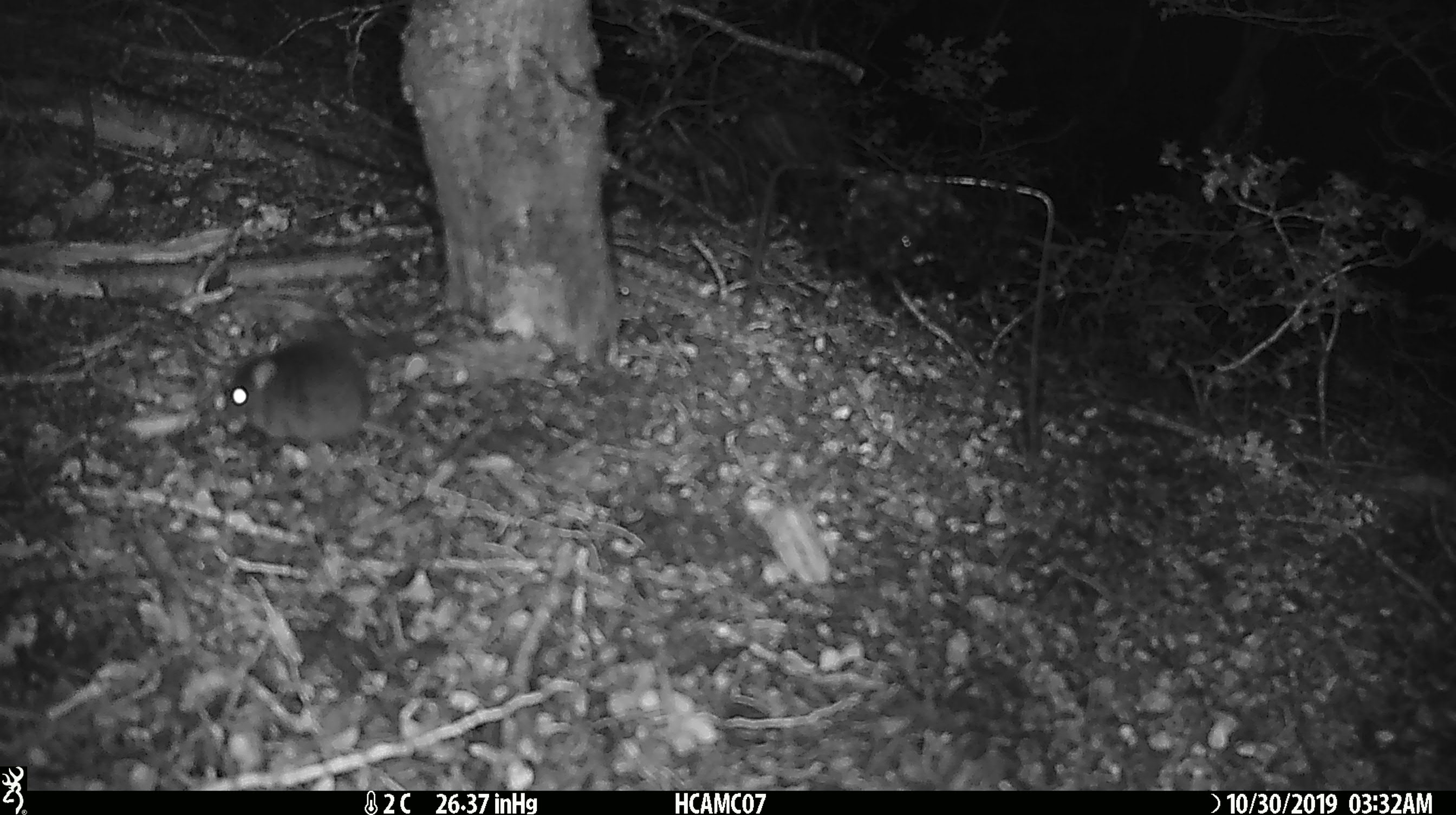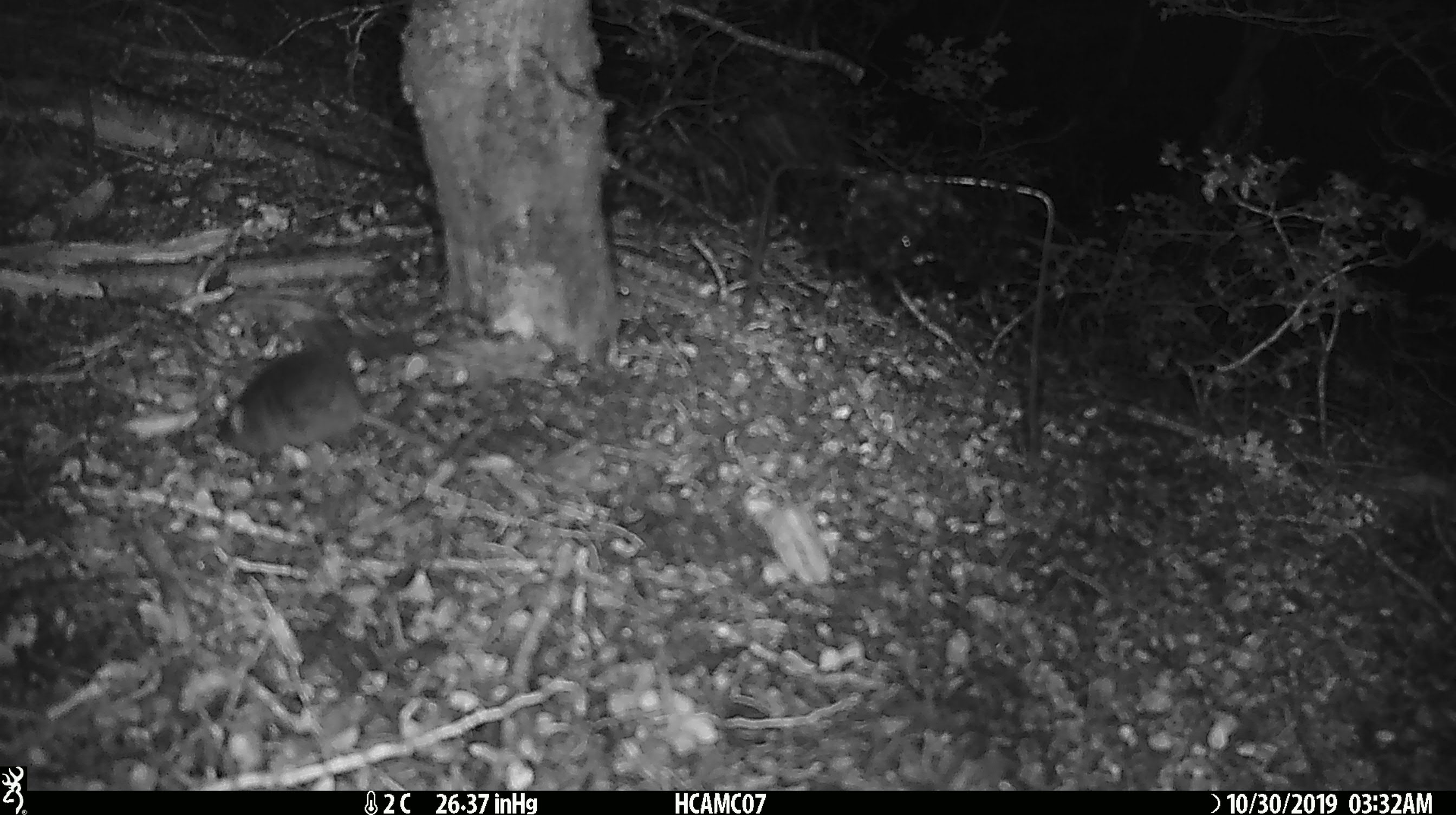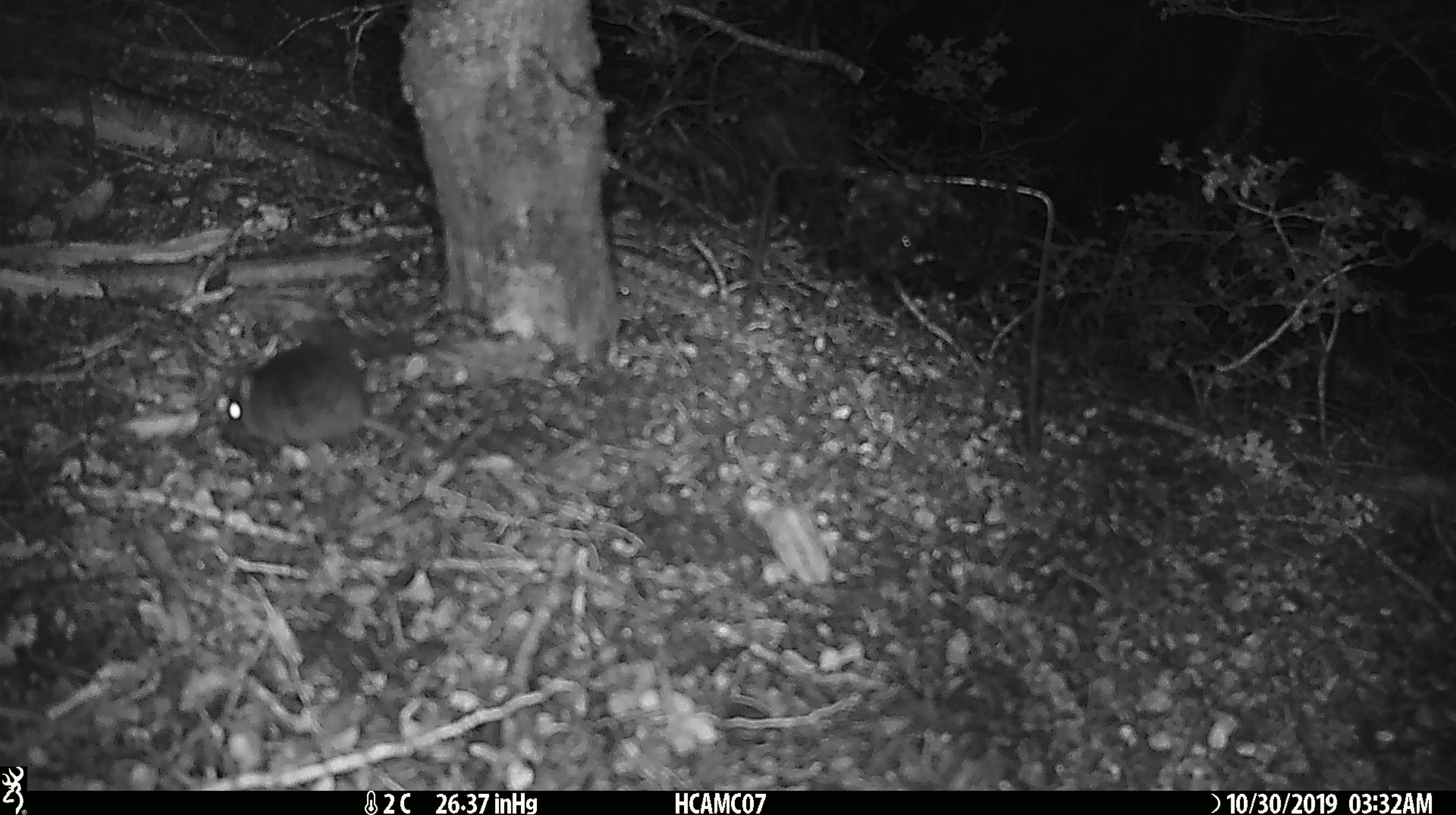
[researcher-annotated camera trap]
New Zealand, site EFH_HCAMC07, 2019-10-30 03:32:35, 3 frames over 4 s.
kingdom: Animalia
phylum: Chordata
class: Mammalia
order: Rodentia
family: Muridae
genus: Mus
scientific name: Mus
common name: mouse